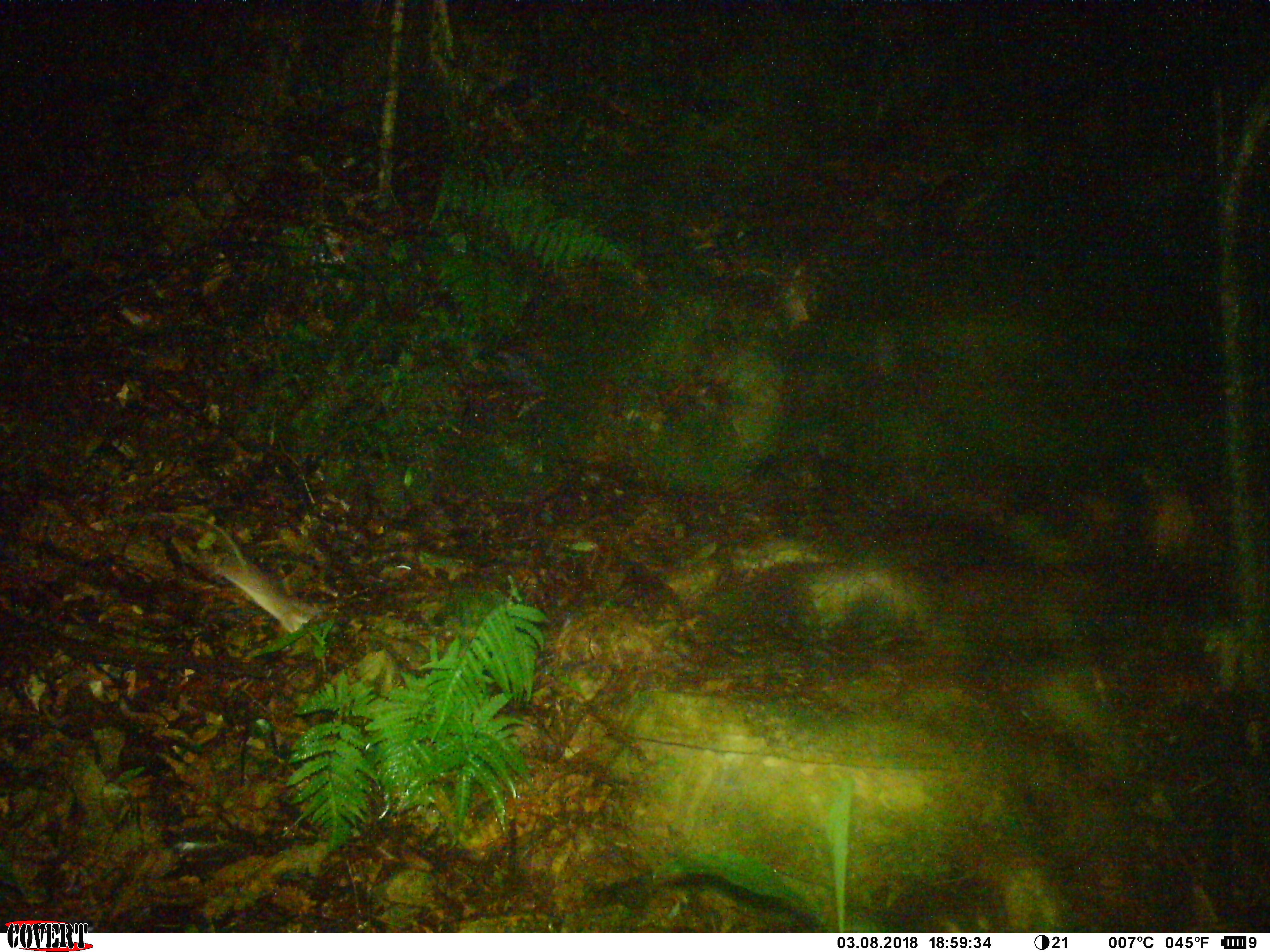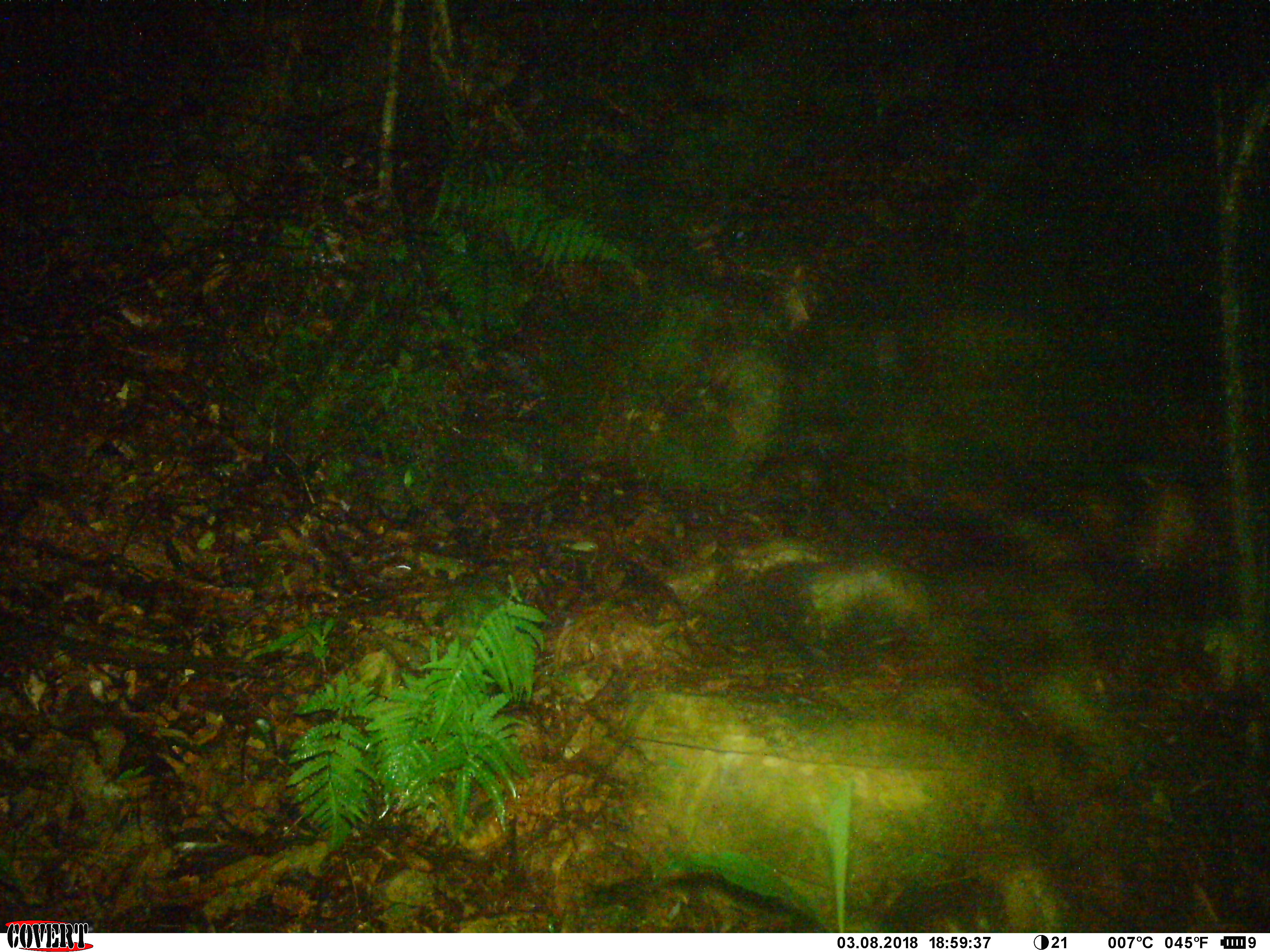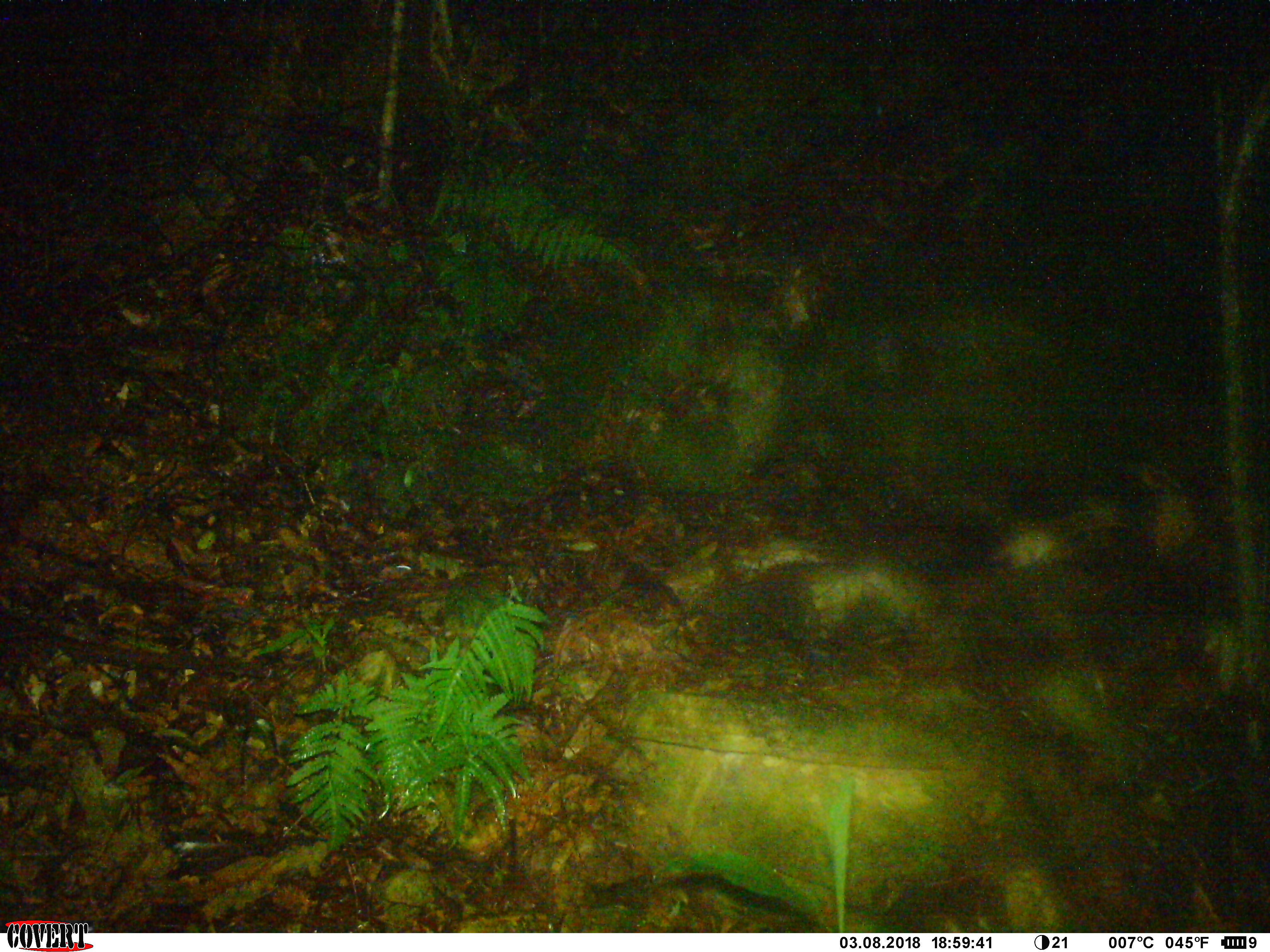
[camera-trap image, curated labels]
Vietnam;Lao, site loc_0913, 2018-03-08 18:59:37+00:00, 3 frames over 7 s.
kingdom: Animalia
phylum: Chordata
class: Mammalia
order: Rodentia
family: Muridae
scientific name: Muridae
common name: old-world mice and rats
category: unidentified murid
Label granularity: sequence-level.